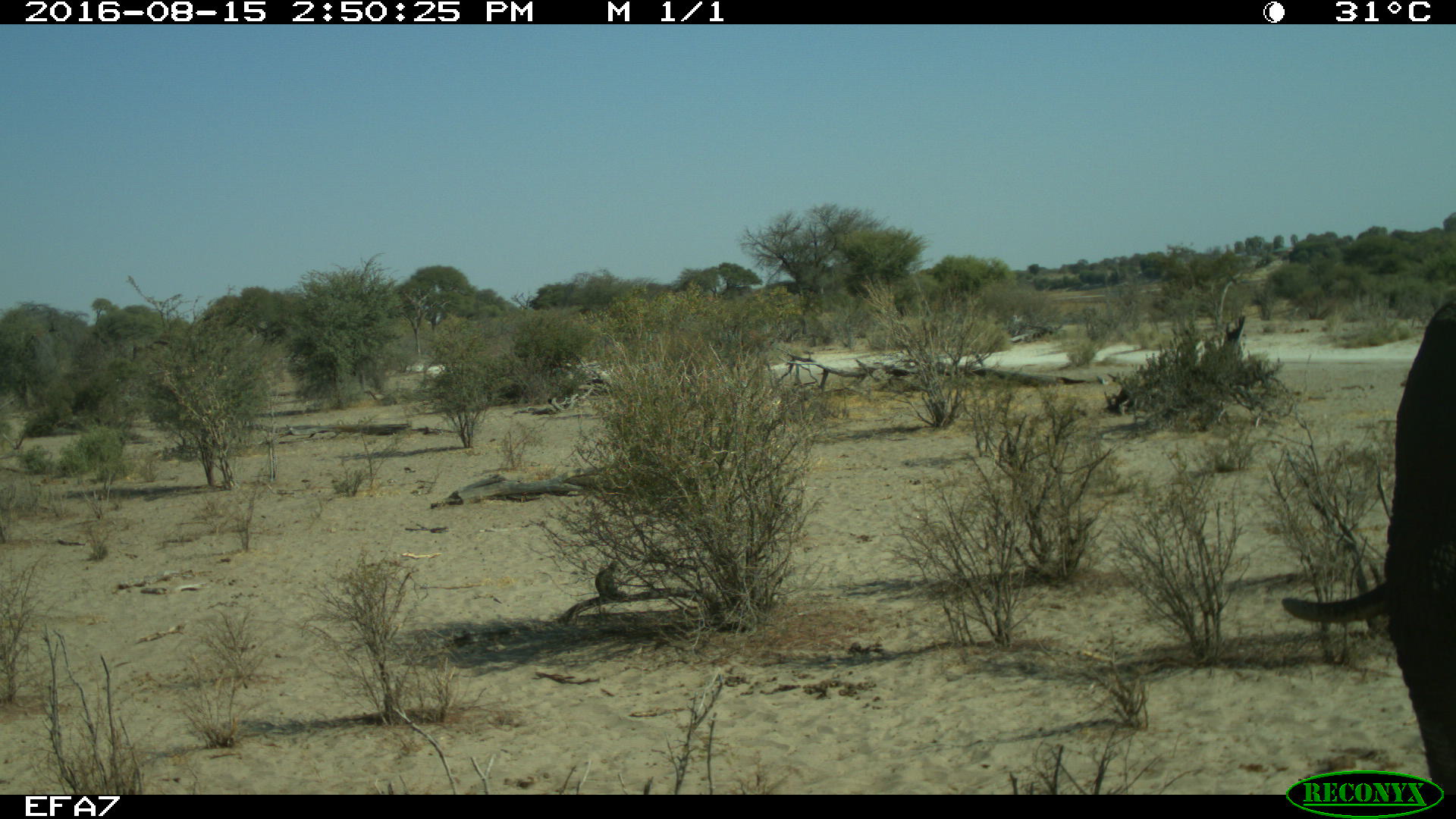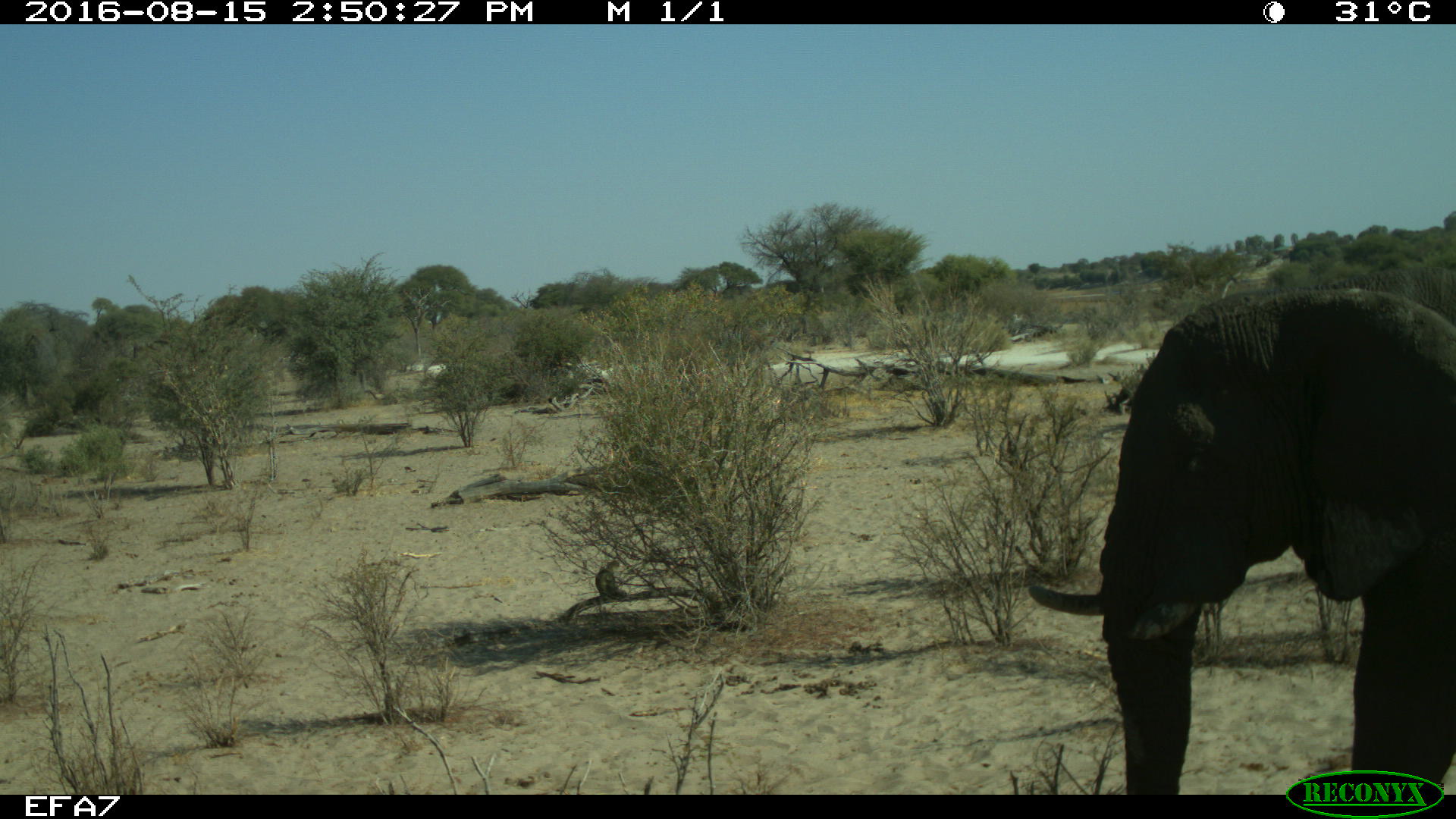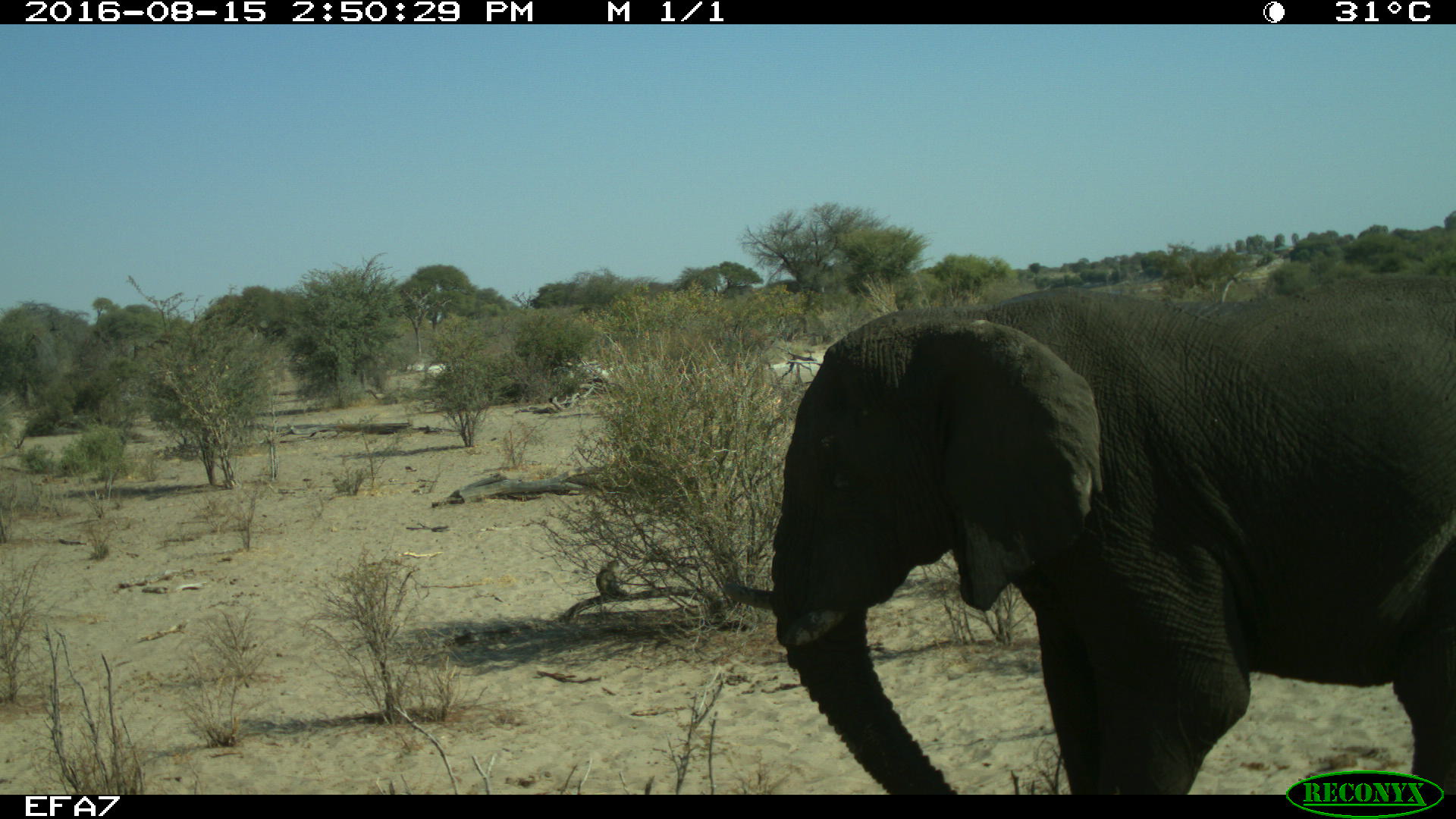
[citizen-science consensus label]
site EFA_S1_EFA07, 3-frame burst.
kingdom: Animalia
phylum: Chordata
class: Mammalia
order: Proboscidea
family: Elephantidae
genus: Loxodonta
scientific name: Loxodonta africana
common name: african bush elephant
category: elephant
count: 1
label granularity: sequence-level